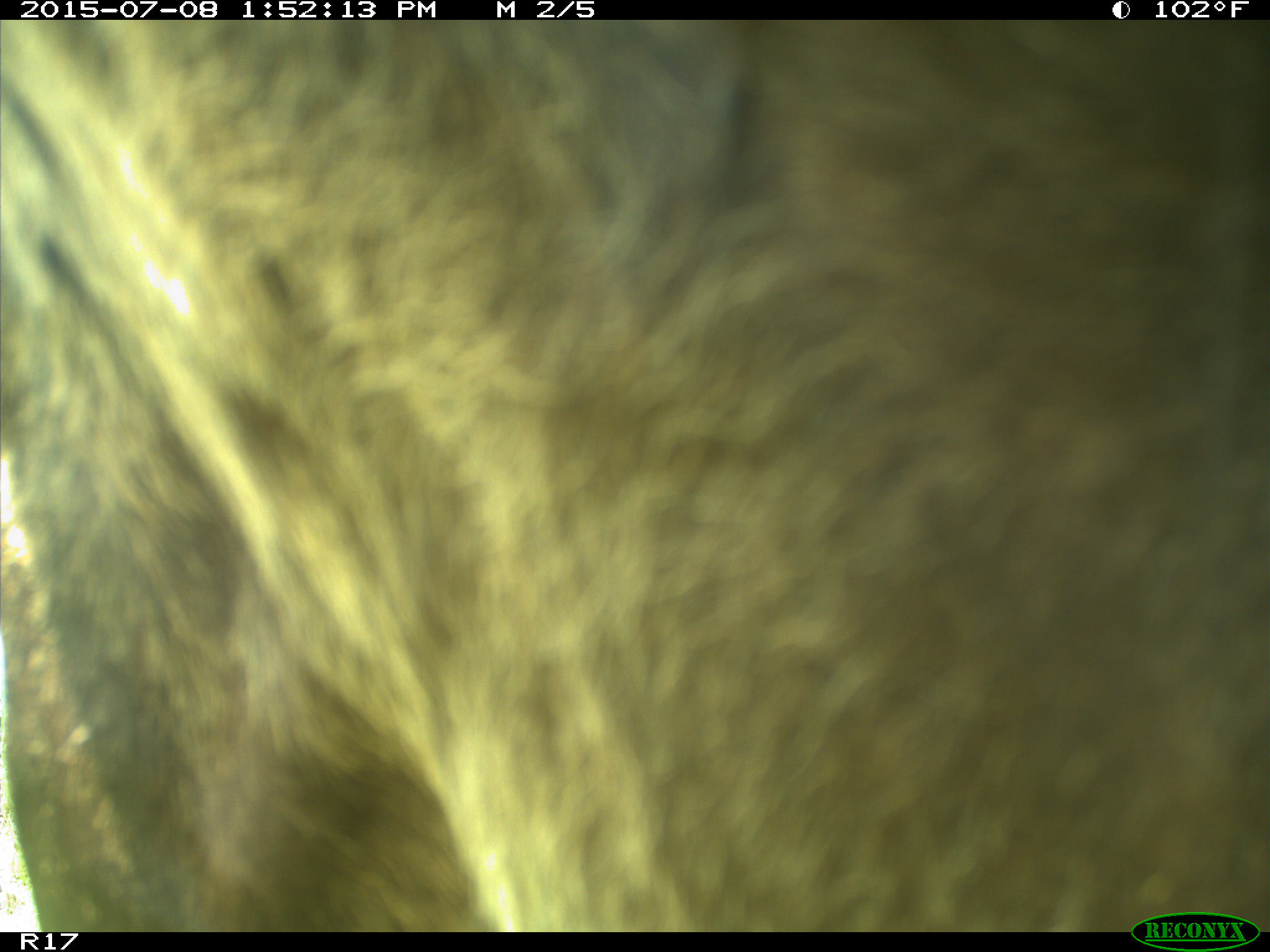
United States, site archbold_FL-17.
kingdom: Animalia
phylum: Chordata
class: Mammalia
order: Artiodactyla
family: Bovidae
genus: Bos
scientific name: Bos taurus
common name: domestic cow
Bos taurus (domestic cow).